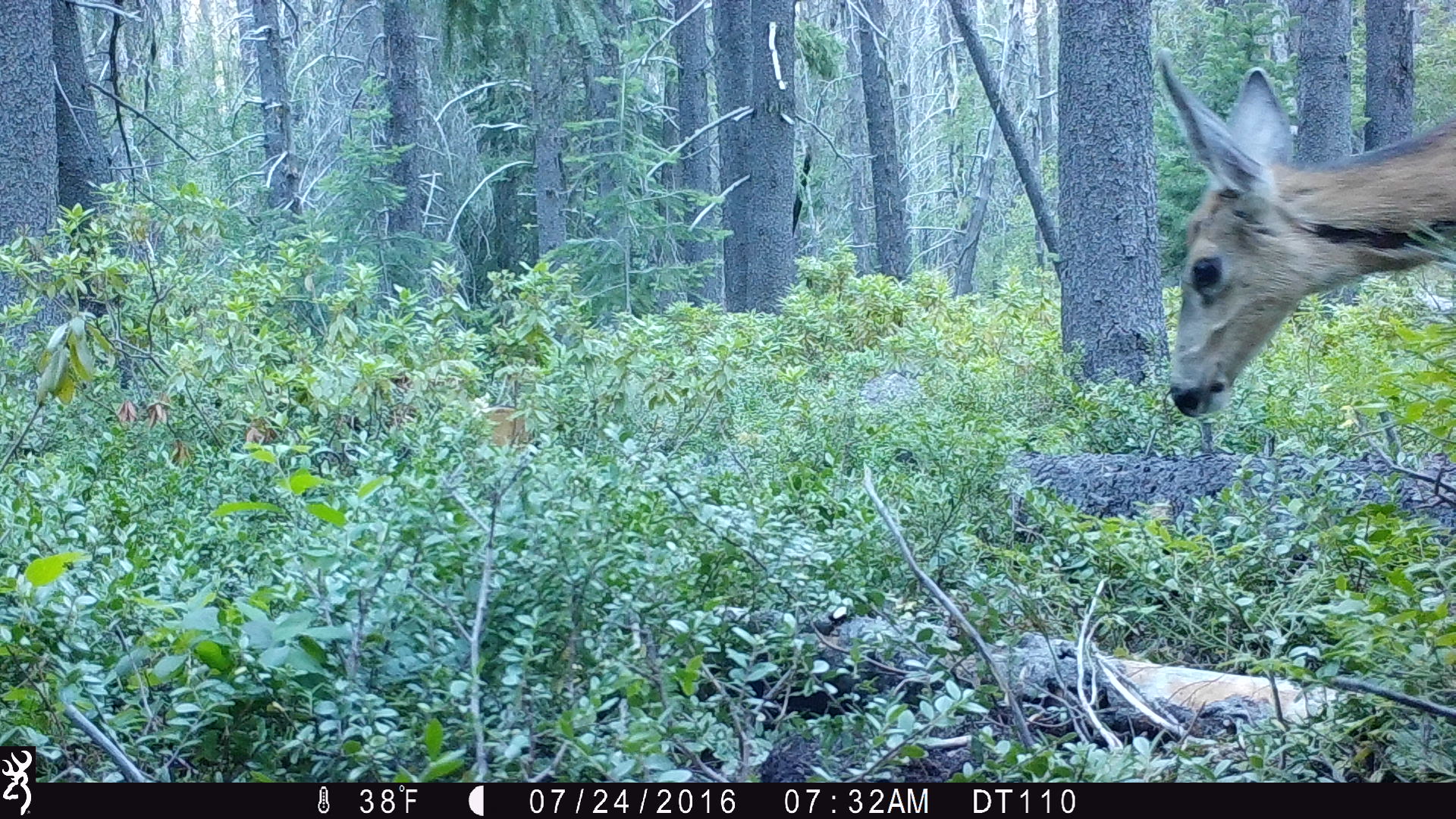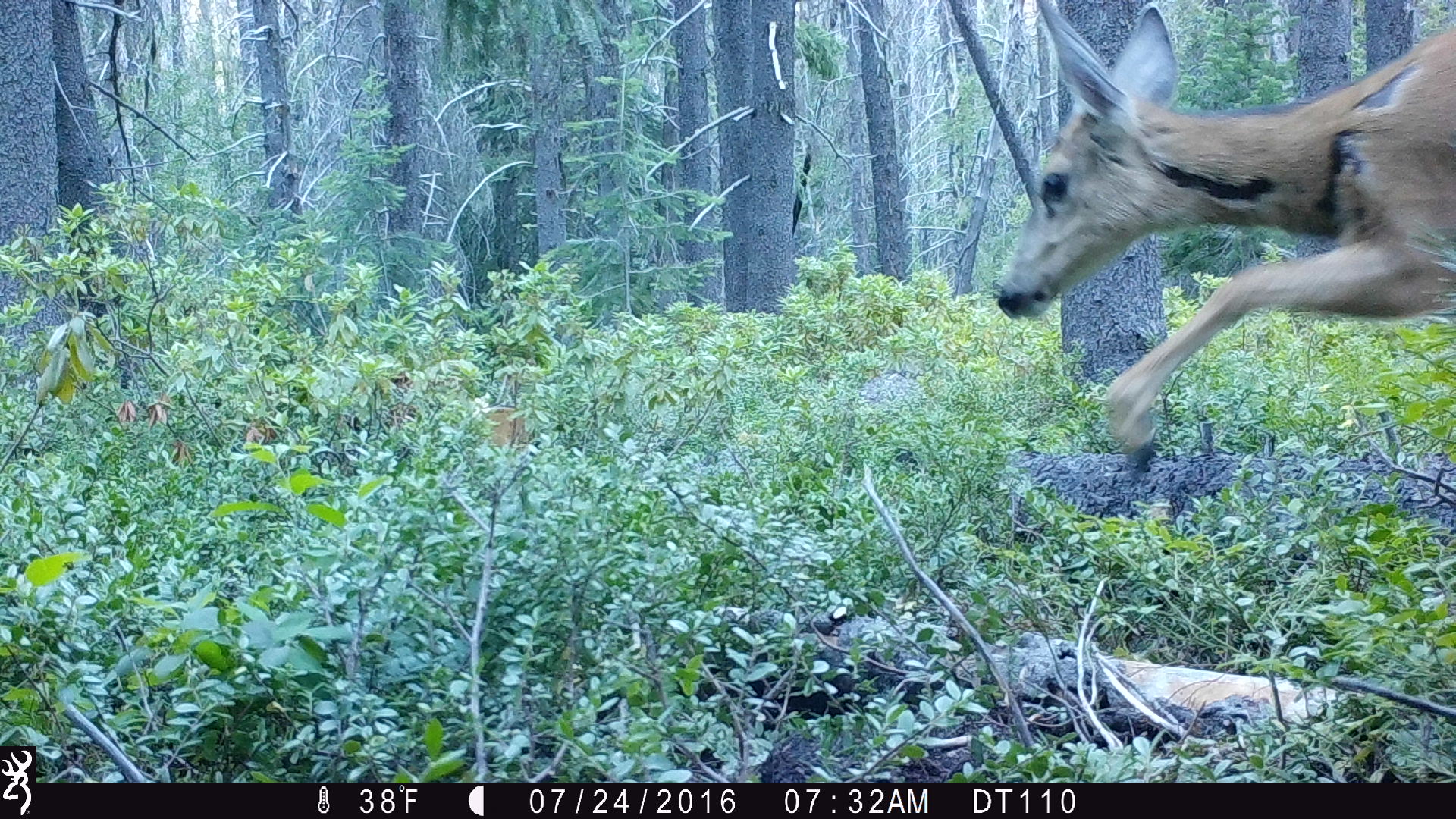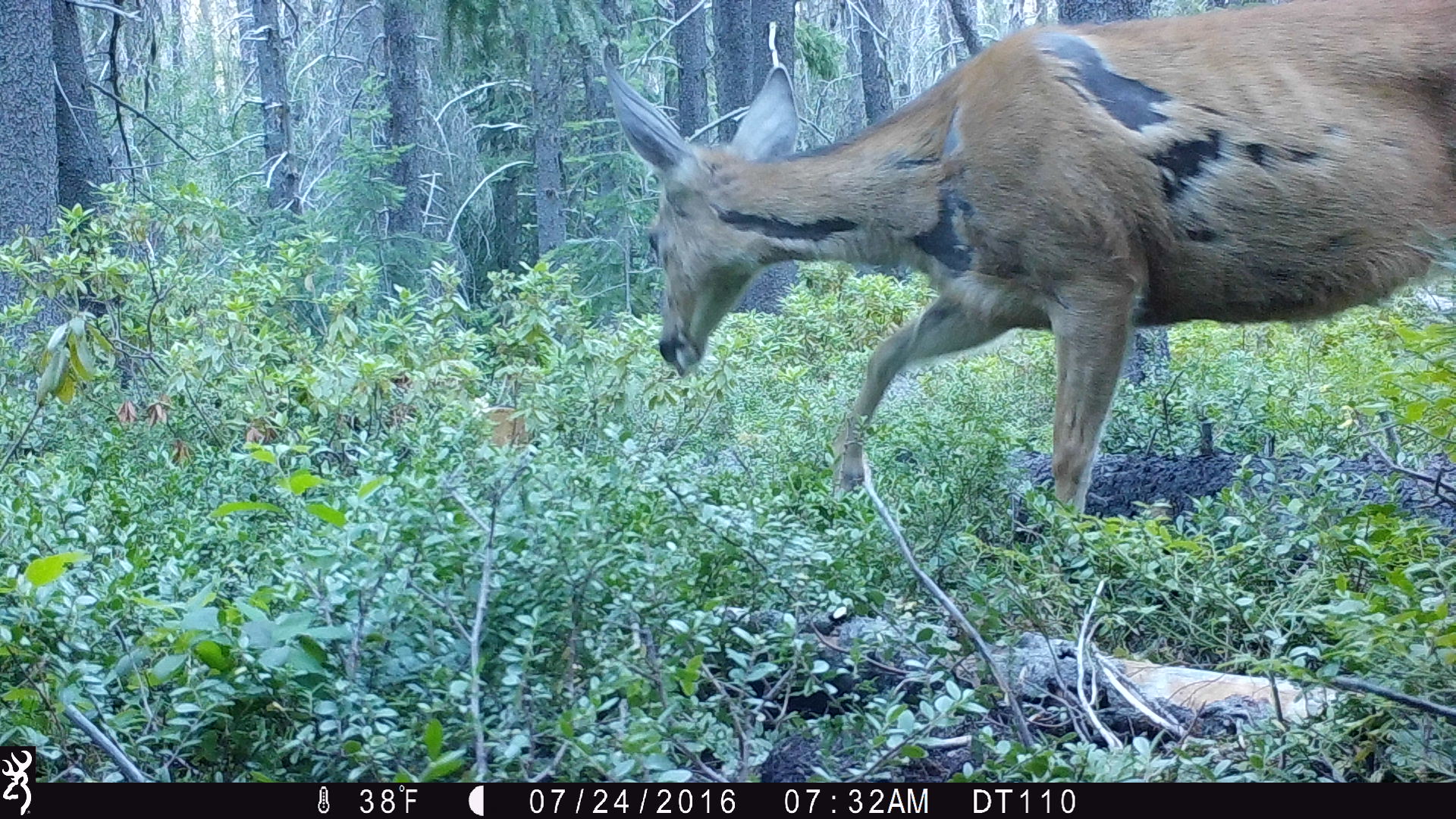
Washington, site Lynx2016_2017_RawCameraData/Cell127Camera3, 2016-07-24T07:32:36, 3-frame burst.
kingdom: Animalia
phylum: Chordata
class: Mammalia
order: Artiodactyla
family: Cervidae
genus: Odocoileus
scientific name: Odocoileus hemionus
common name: mule deer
Odocoileus hemionus (mule deer). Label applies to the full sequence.